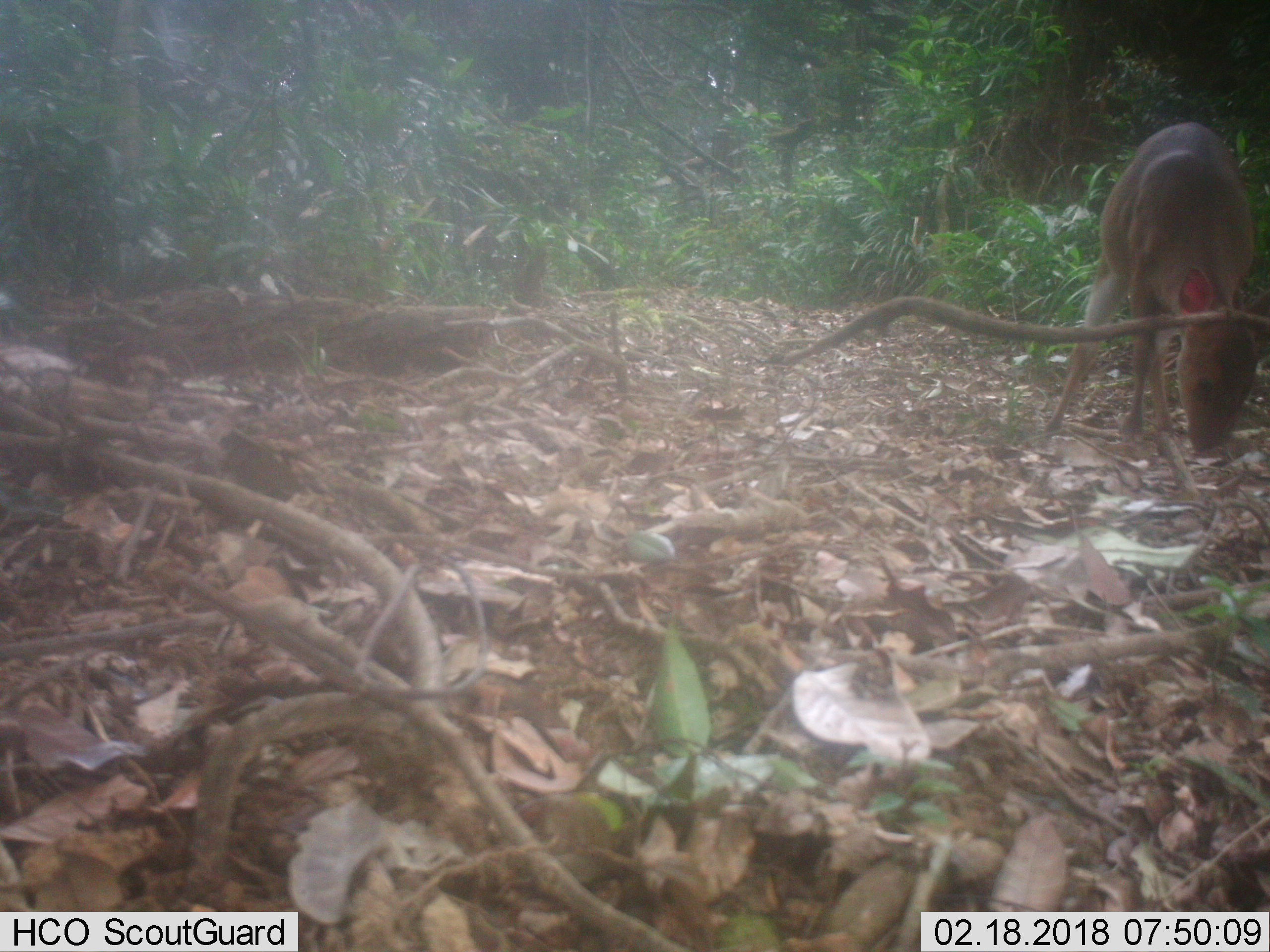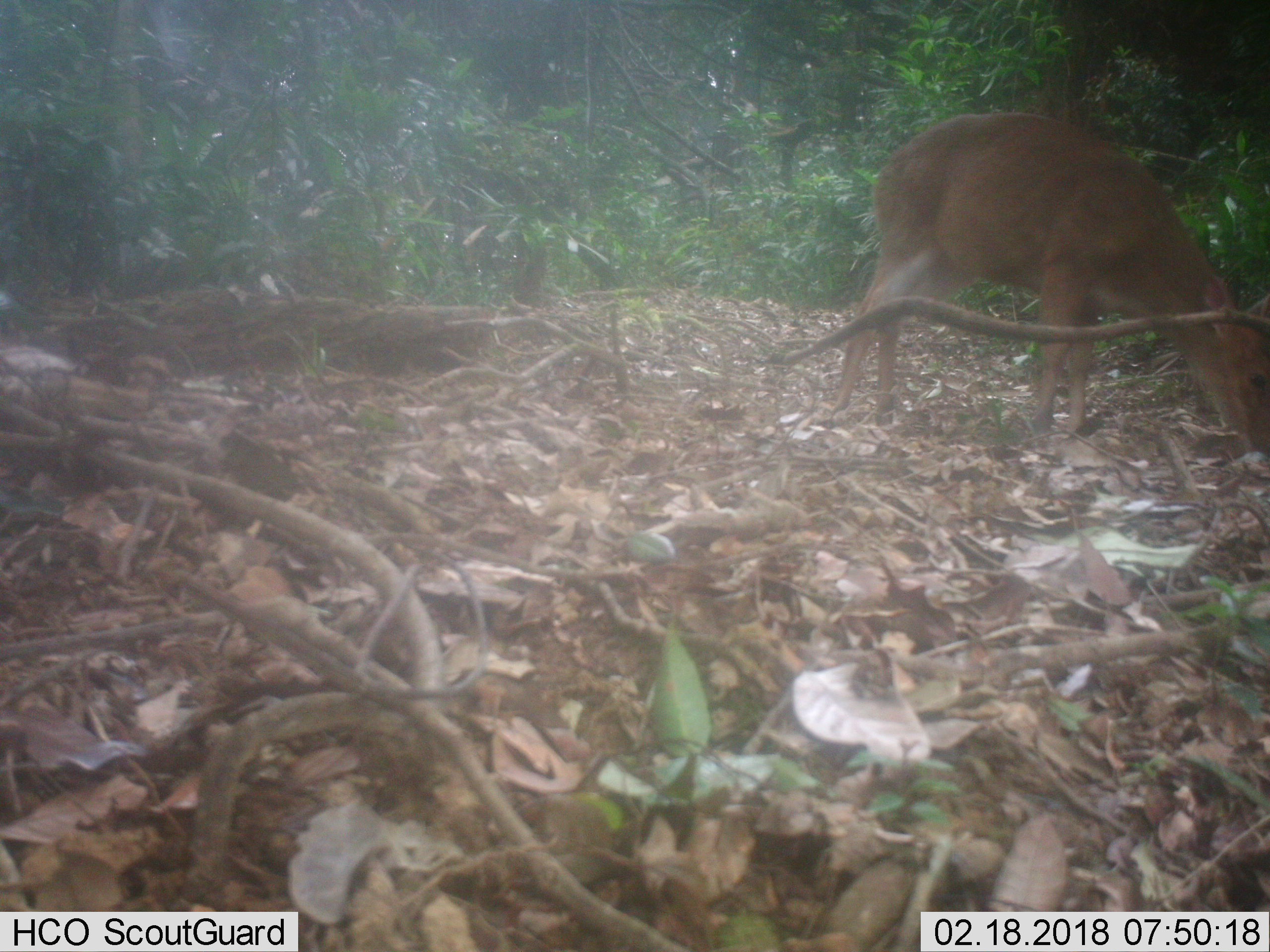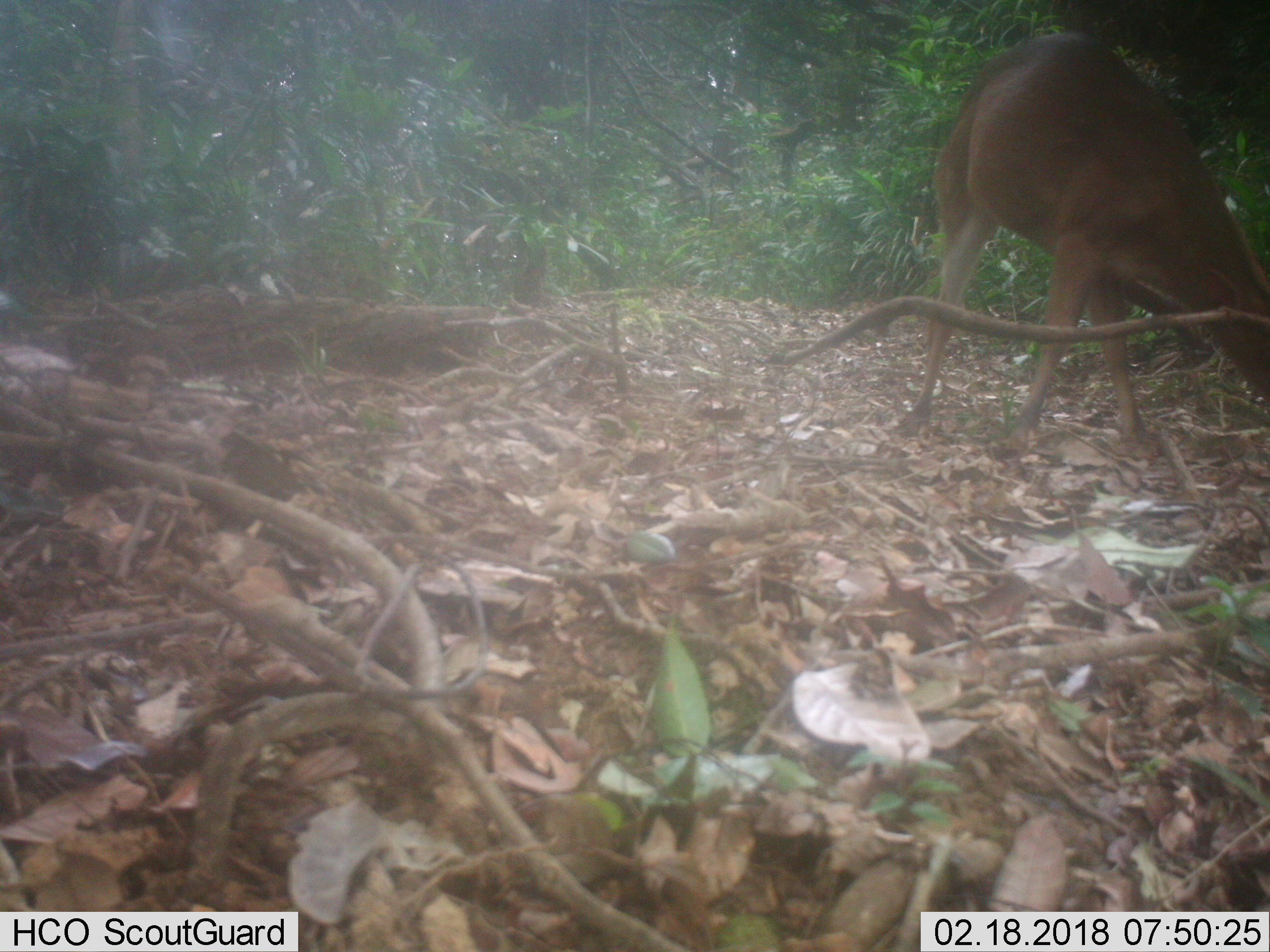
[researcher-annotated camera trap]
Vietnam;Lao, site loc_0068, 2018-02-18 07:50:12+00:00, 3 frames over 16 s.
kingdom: Animalia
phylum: Chordata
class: Mammalia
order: Artiodactyla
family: Cervidae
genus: Muntiacus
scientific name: Muntiacus vuquangensis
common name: large-antlered muntjac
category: large antlered muntjac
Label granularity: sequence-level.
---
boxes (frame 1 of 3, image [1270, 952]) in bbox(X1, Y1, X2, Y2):
large antlered muntjac: bbox(1044, 122, 1270, 454)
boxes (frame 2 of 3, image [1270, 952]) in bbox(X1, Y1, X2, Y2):
large antlered muntjac: bbox(830, 112, 1270, 456)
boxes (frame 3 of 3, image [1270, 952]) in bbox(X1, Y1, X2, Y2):
large antlered muntjac: bbox(902, 32, 1270, 442)